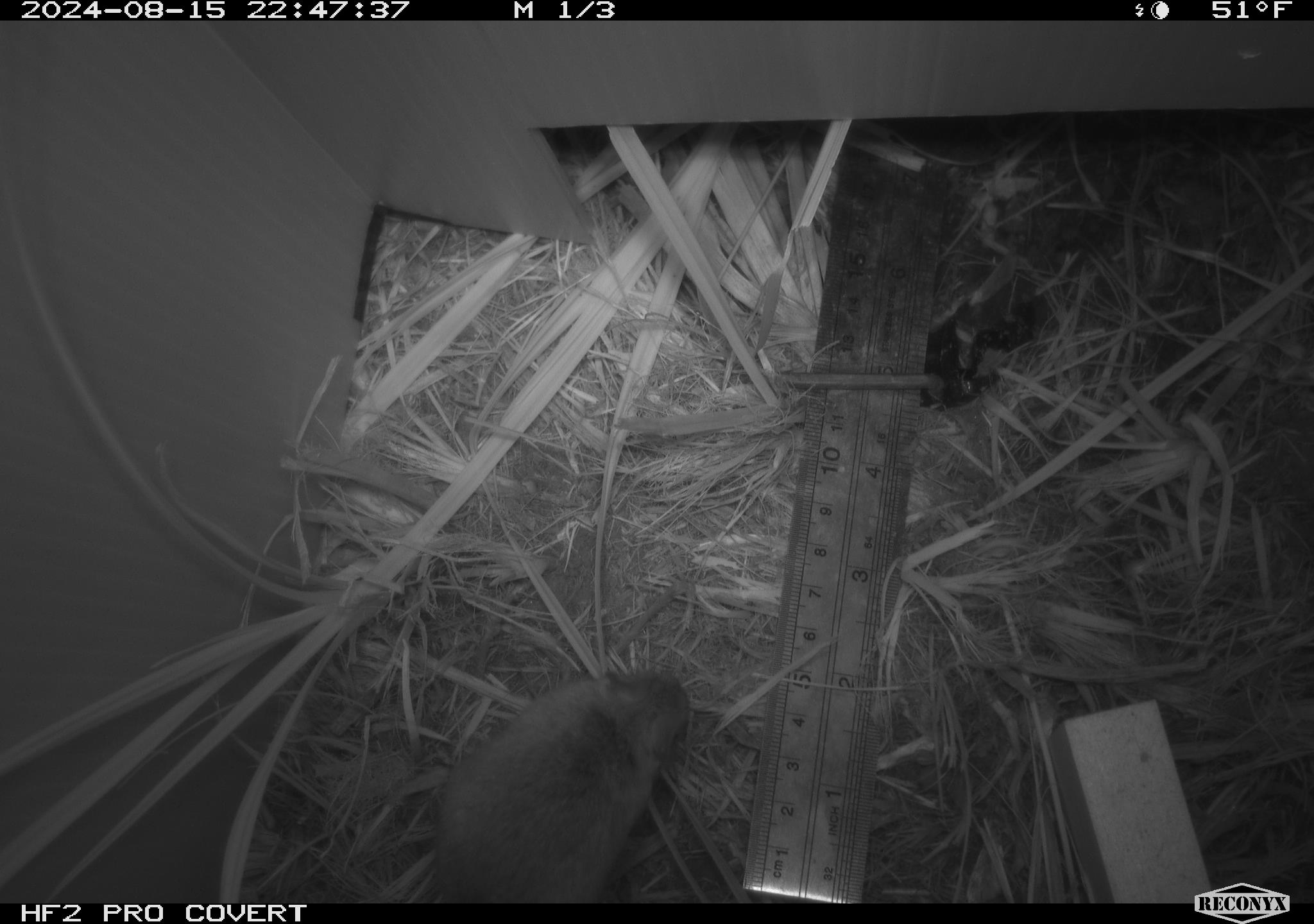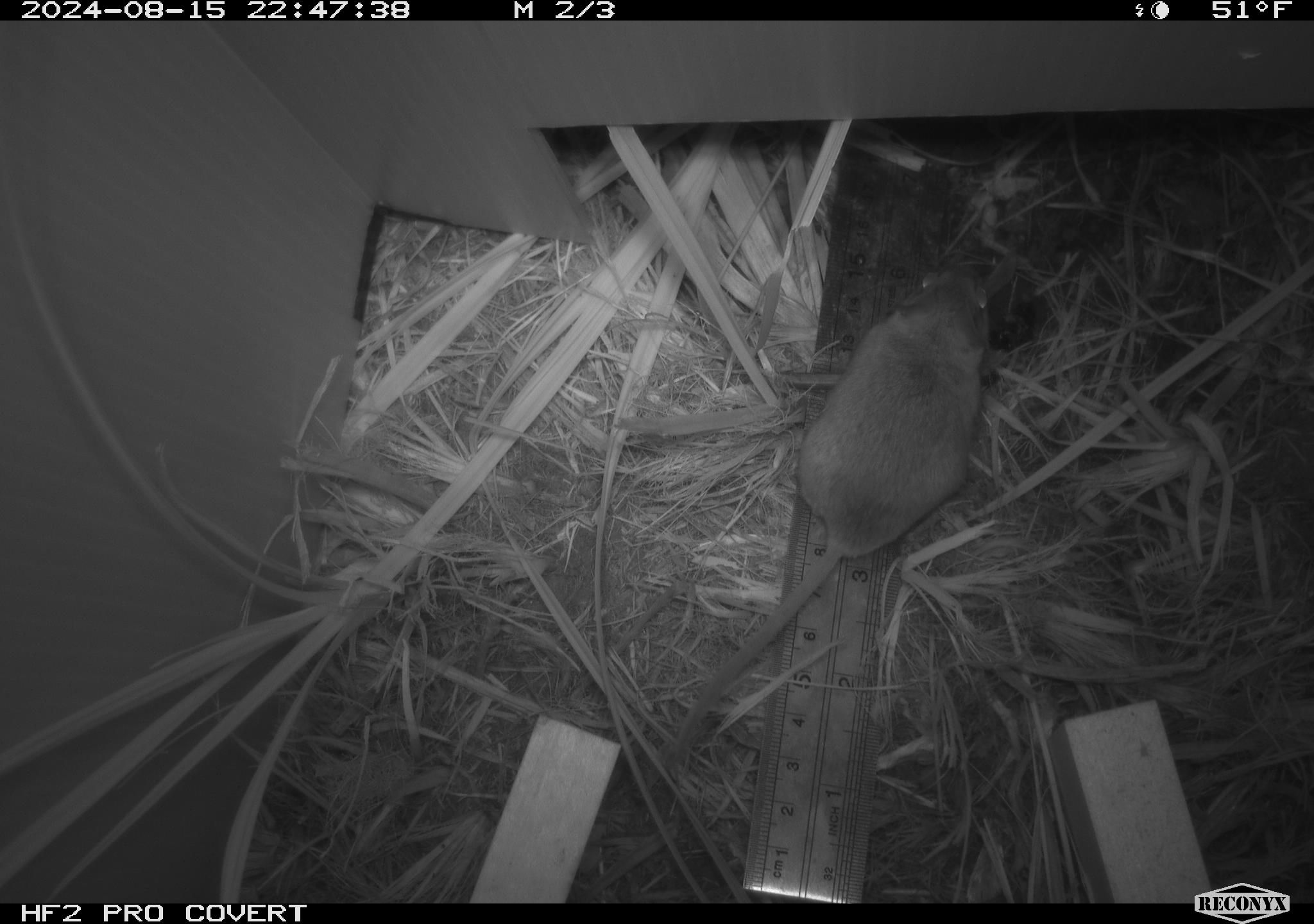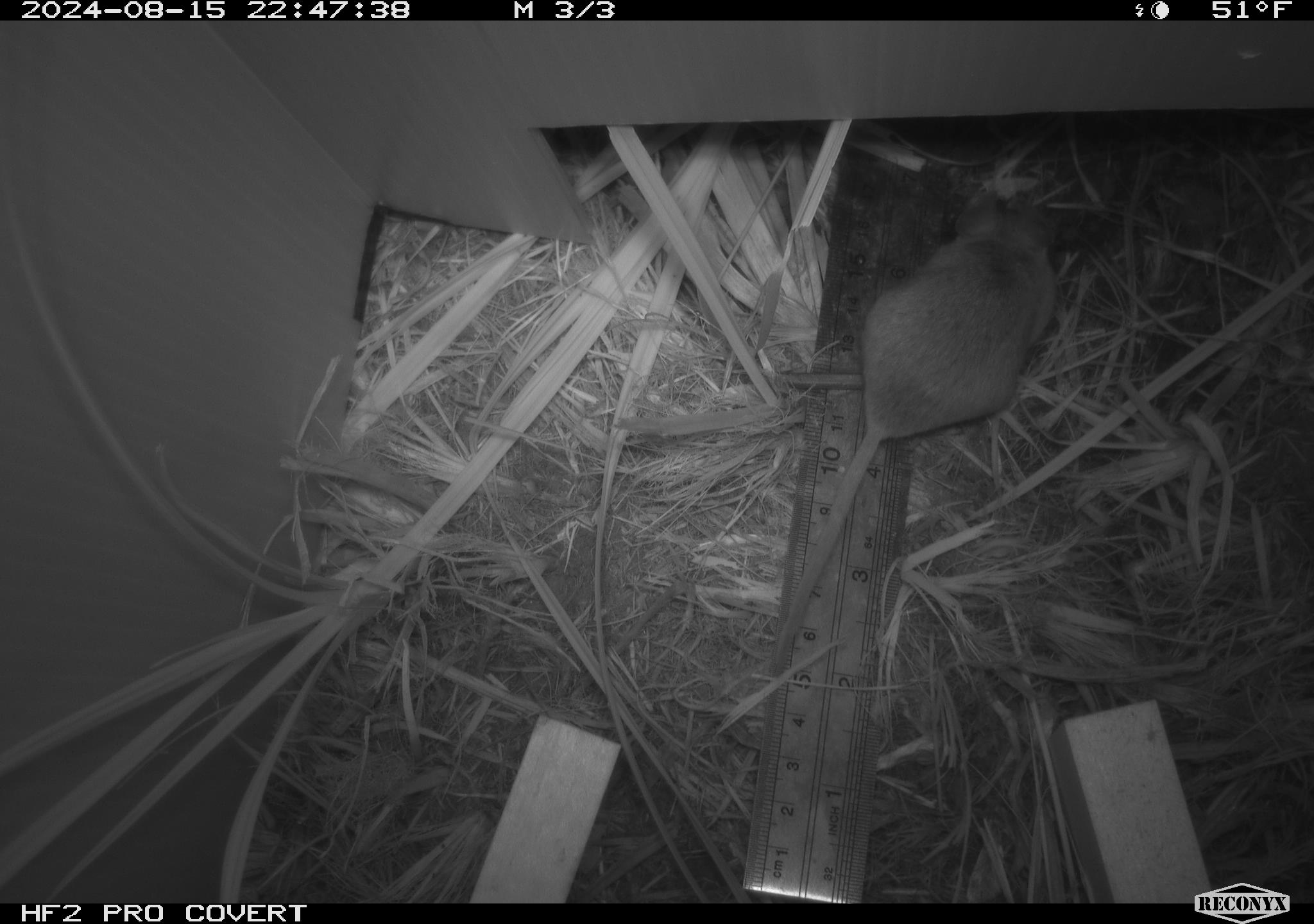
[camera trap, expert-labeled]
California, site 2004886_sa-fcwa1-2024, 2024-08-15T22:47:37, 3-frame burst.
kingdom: Animalia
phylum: Chordata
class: Mammalia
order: Rodentia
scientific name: Rodentia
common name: mouse species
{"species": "mouse species (Rodentia)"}